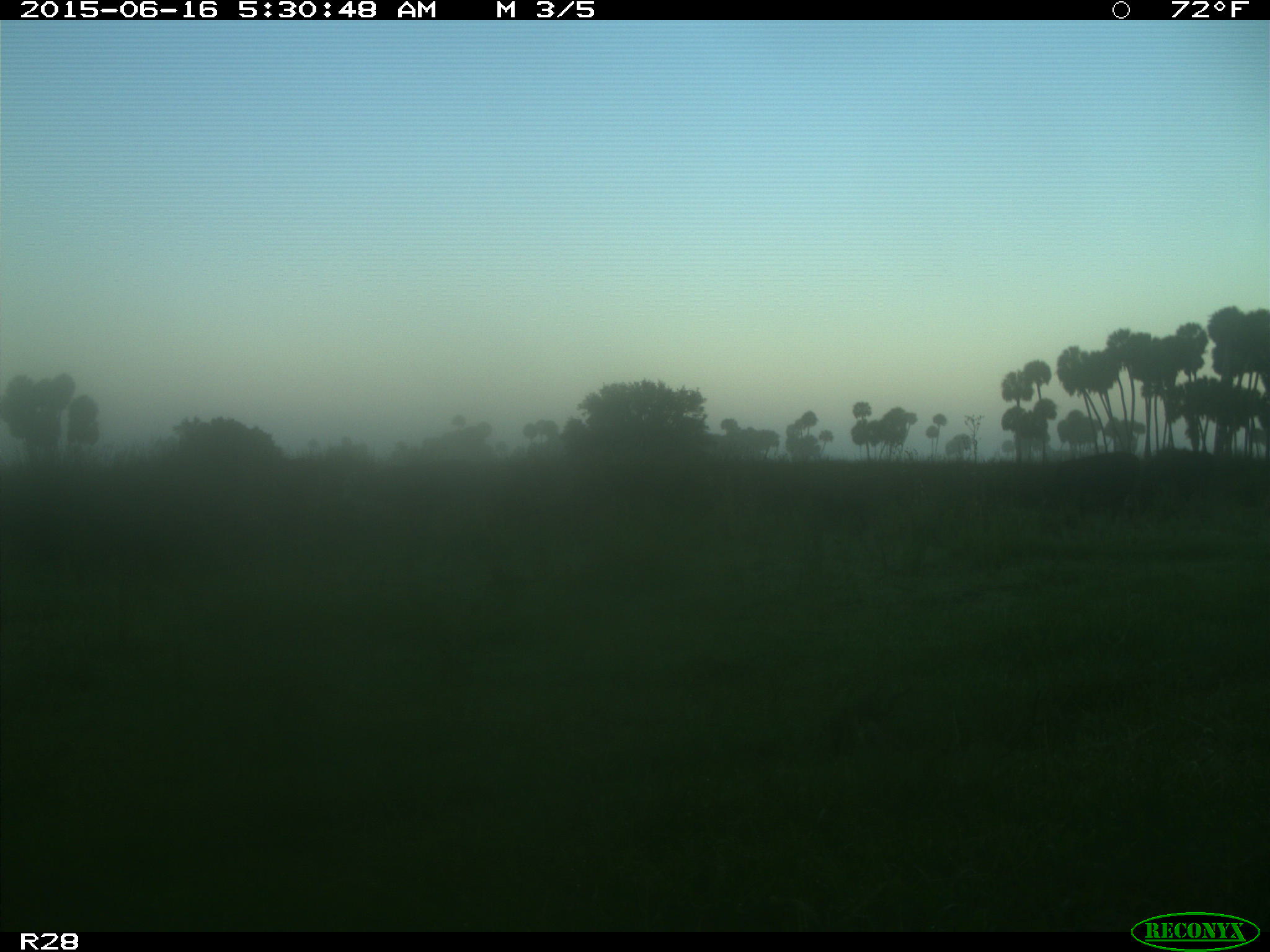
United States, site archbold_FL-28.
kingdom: Animalia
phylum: Chordata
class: Mammalia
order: Artiodactyla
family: Bovidae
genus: Bos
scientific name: Bos taurus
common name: domestic cow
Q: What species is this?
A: Bos taurus (domestic cow).